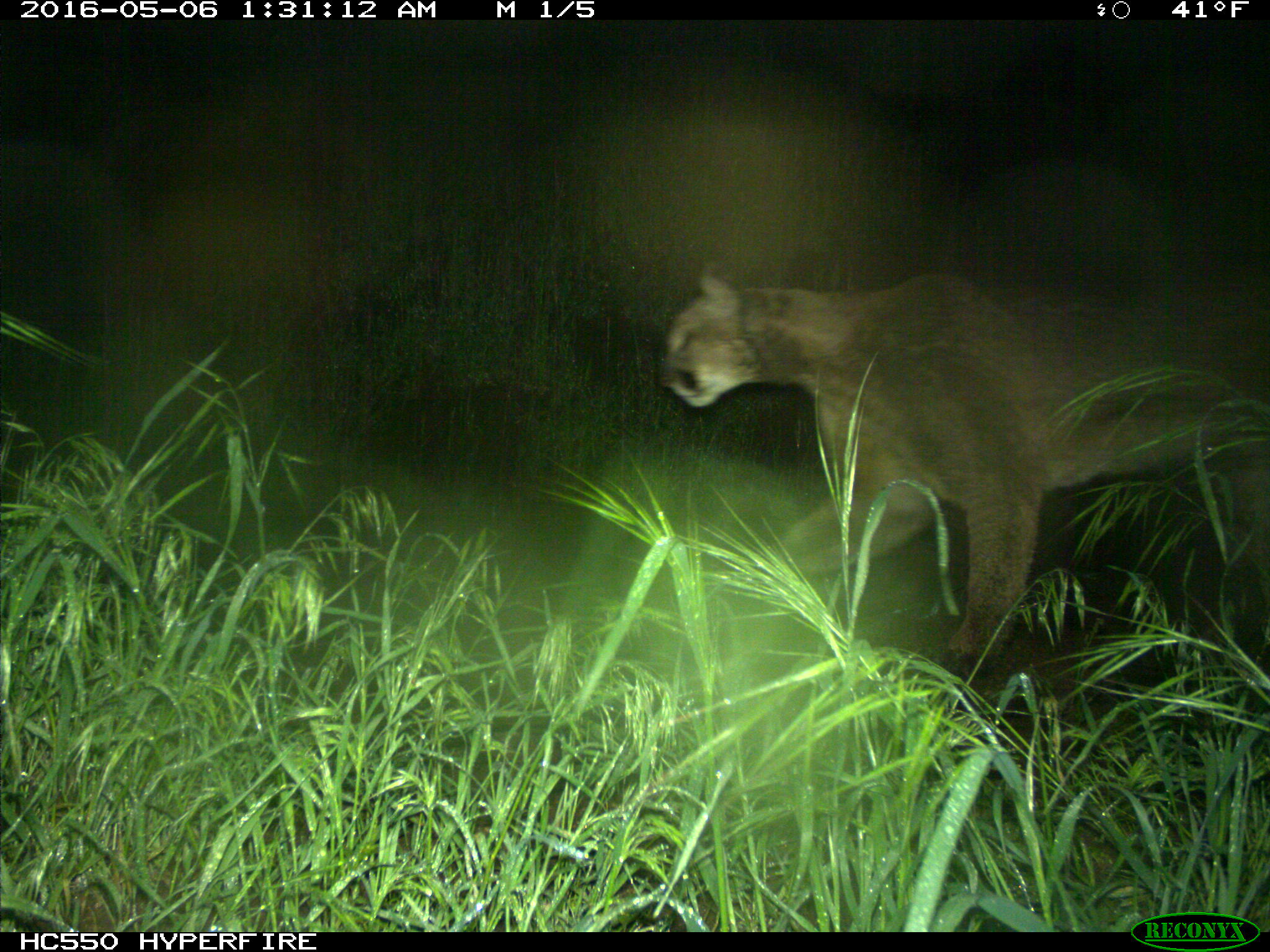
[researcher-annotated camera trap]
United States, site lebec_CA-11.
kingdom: Animalia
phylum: Chordata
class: Mammalia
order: Carnivora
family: Felidae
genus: Puma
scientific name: Puma concolor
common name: mountain lion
Puma concolor (mountain lion).